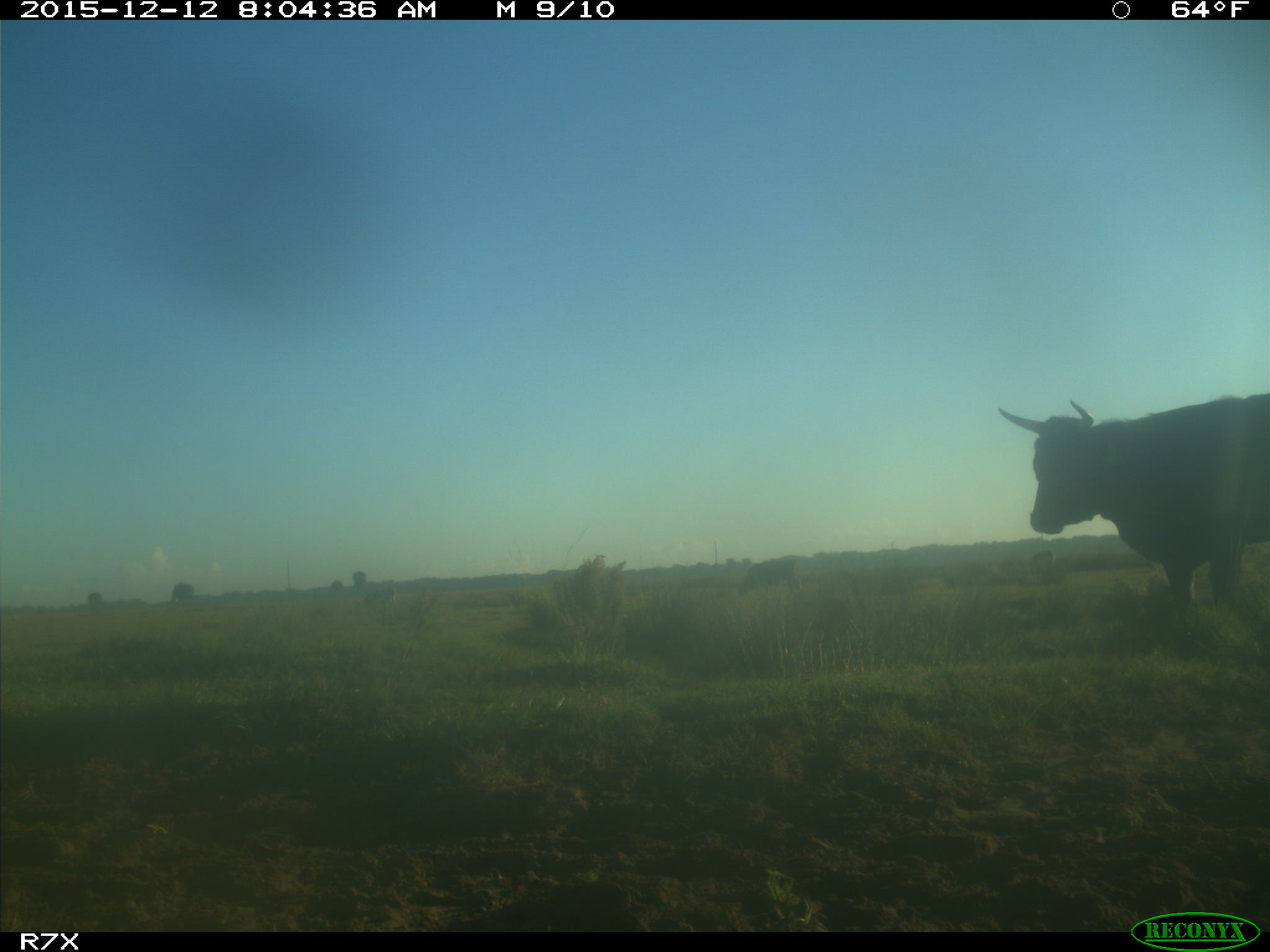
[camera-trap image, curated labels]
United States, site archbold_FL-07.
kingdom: Animalia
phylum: Chordata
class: Mammalia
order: Artiodactyla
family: Bovidae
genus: Bos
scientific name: Bos taurus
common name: domestic cow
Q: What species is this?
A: Bos taurus (domestic cow).